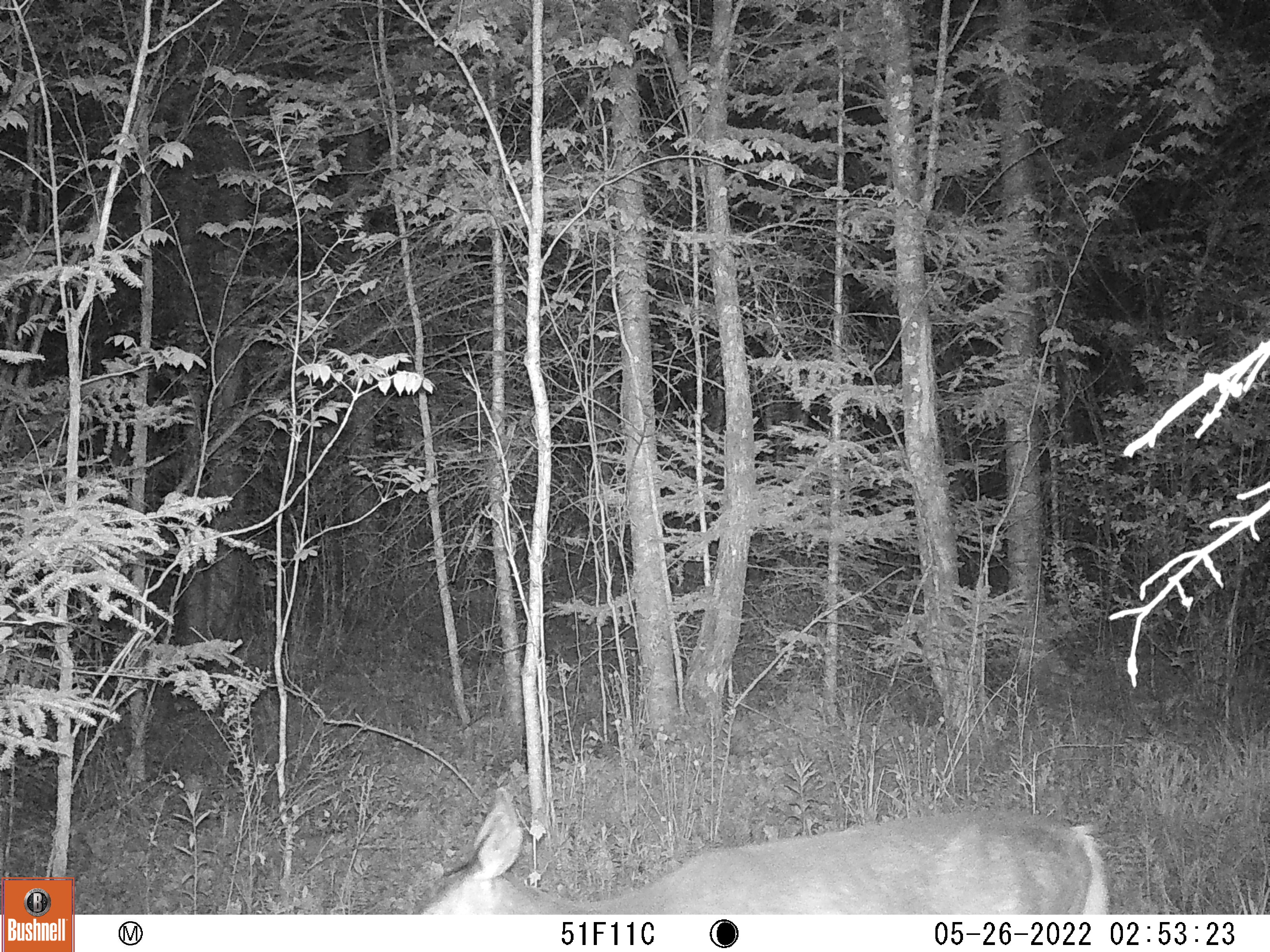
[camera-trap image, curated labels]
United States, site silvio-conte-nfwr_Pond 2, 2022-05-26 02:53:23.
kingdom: Animalia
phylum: Chordata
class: Mammalia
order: Artiodactyla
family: Cervidae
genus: Odocoileus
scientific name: Odocoileus virginianus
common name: white-tailed deer